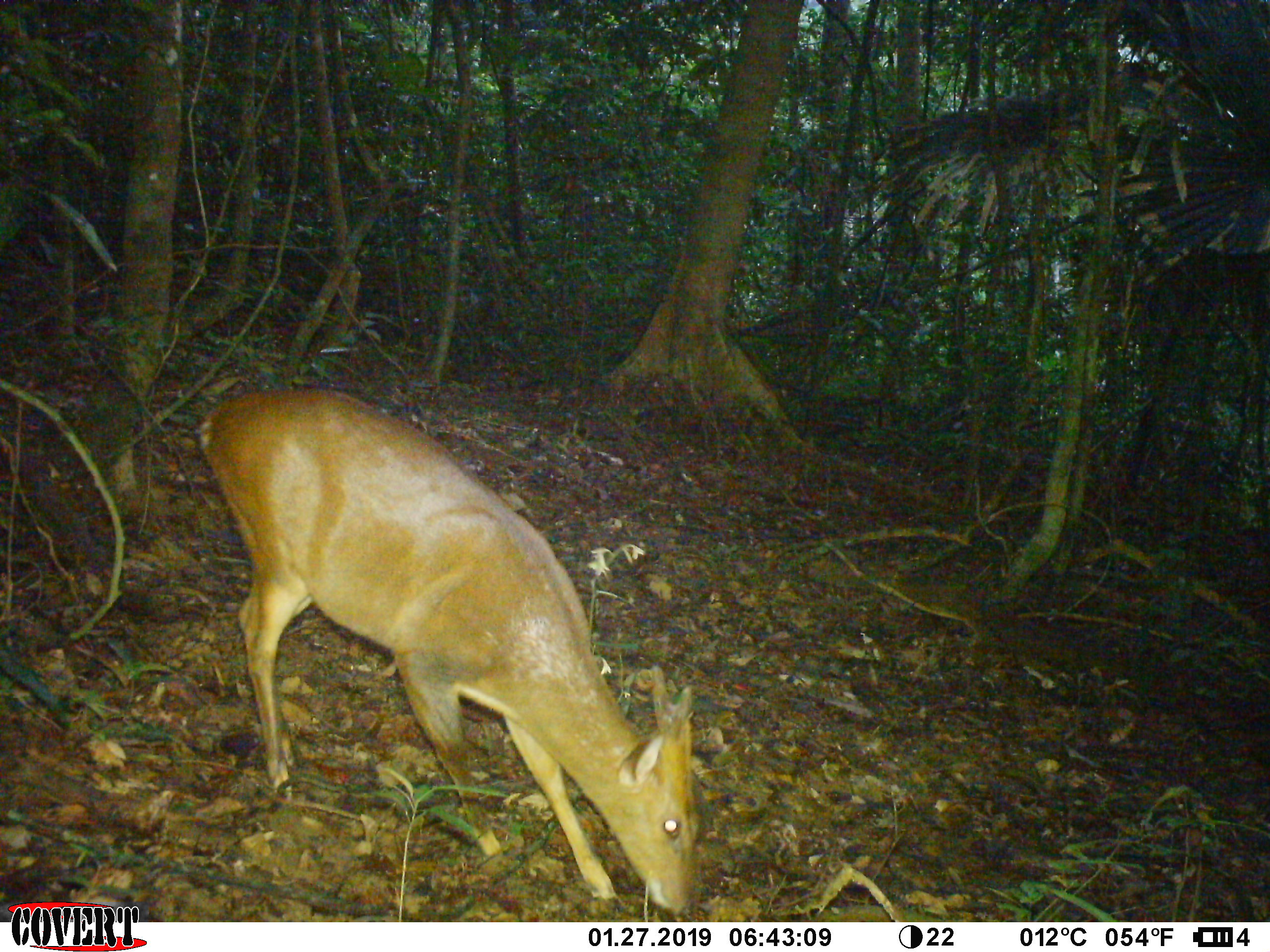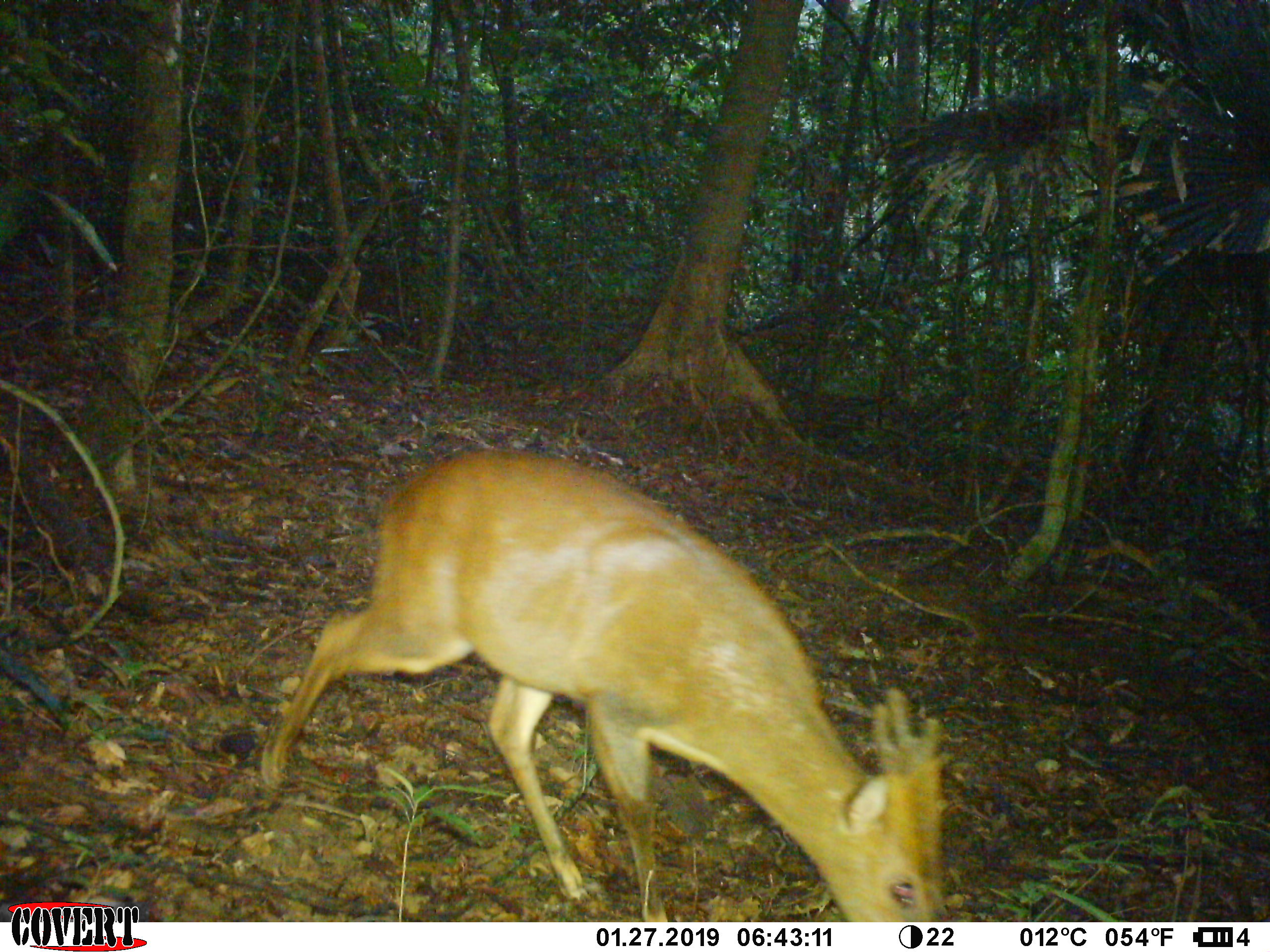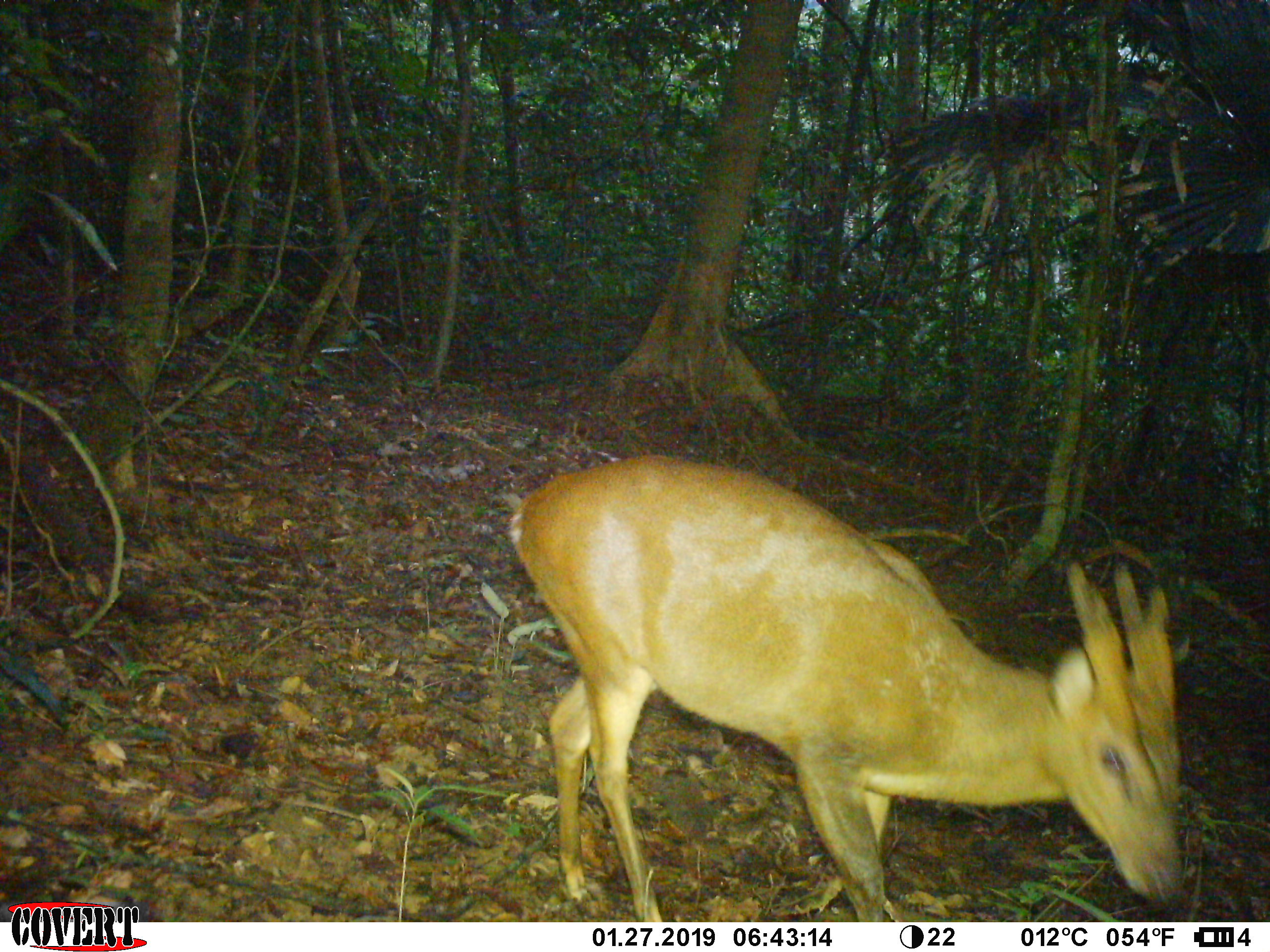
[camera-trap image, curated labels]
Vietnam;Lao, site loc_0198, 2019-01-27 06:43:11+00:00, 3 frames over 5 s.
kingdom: Animalia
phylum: Chordata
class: Mammalia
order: Artiodactyla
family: Cervidae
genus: Muntiacus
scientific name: Muntiacus vuquangensis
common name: large-antlered muntjac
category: large antlered muntjac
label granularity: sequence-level